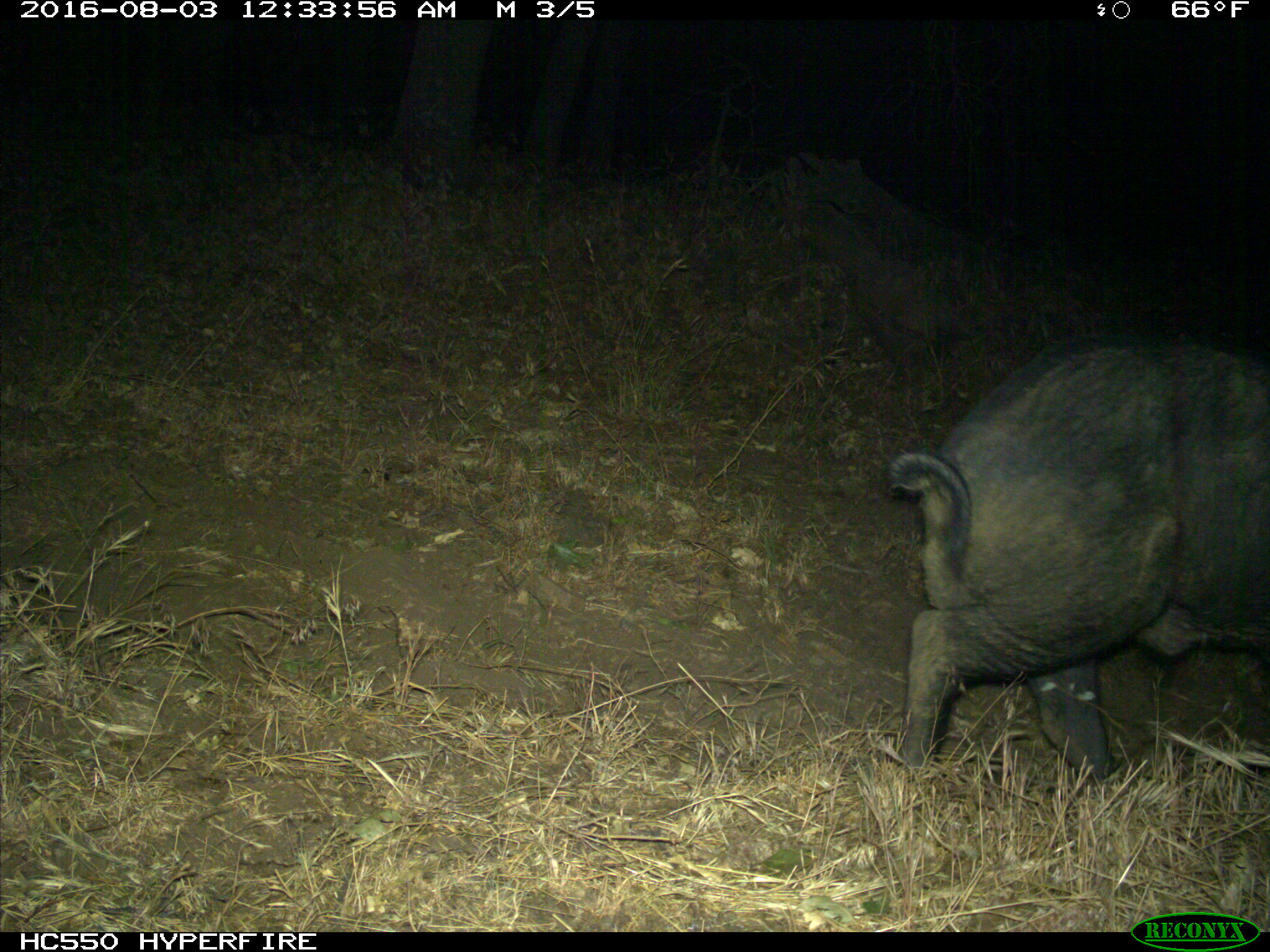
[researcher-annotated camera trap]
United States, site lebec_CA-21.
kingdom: Animalia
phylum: Chordata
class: Mammalia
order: Artiodactyla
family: Suidae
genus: Sus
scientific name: Sus scrofa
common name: wild boar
Sus scrofa (wild boar).